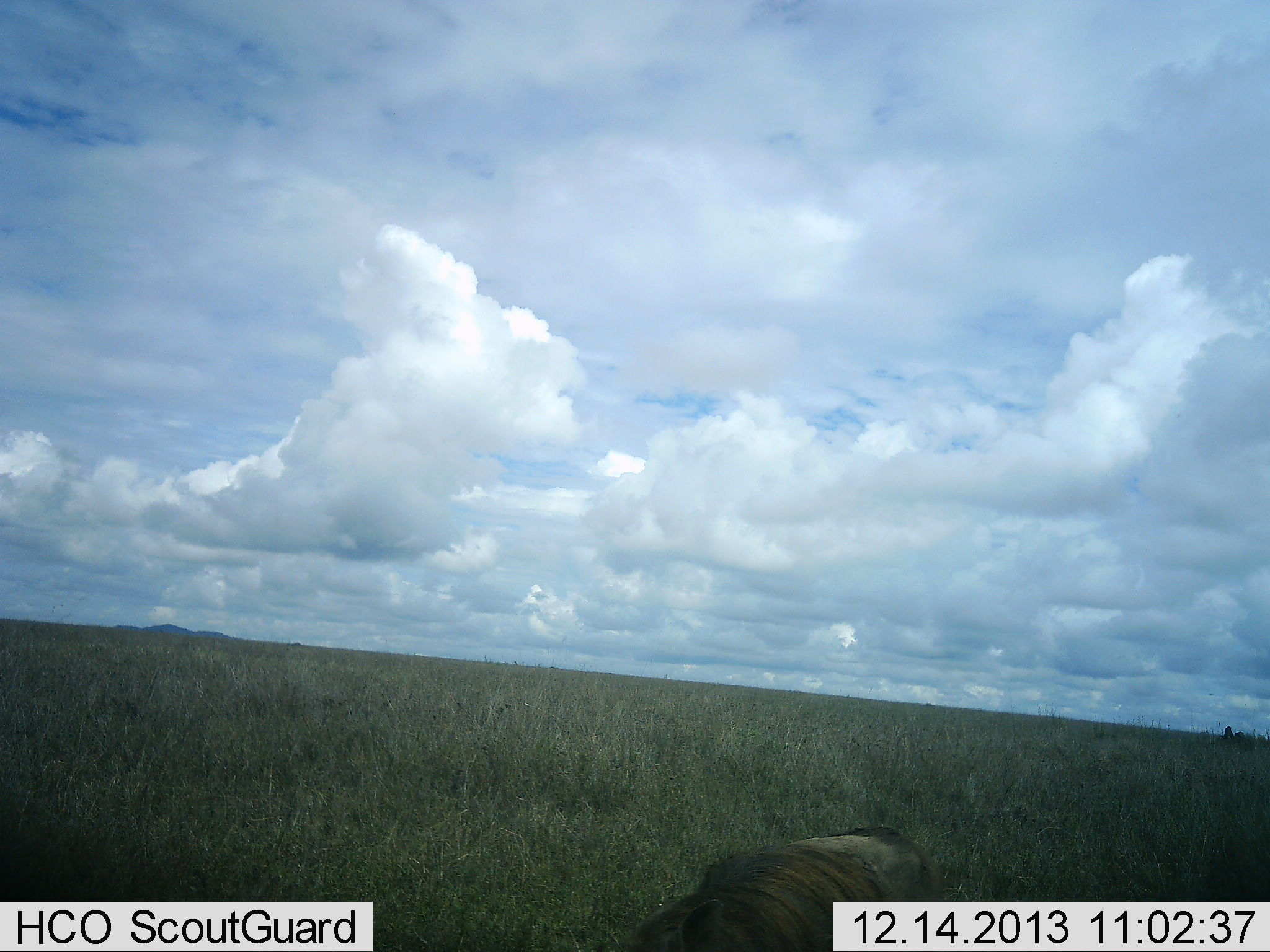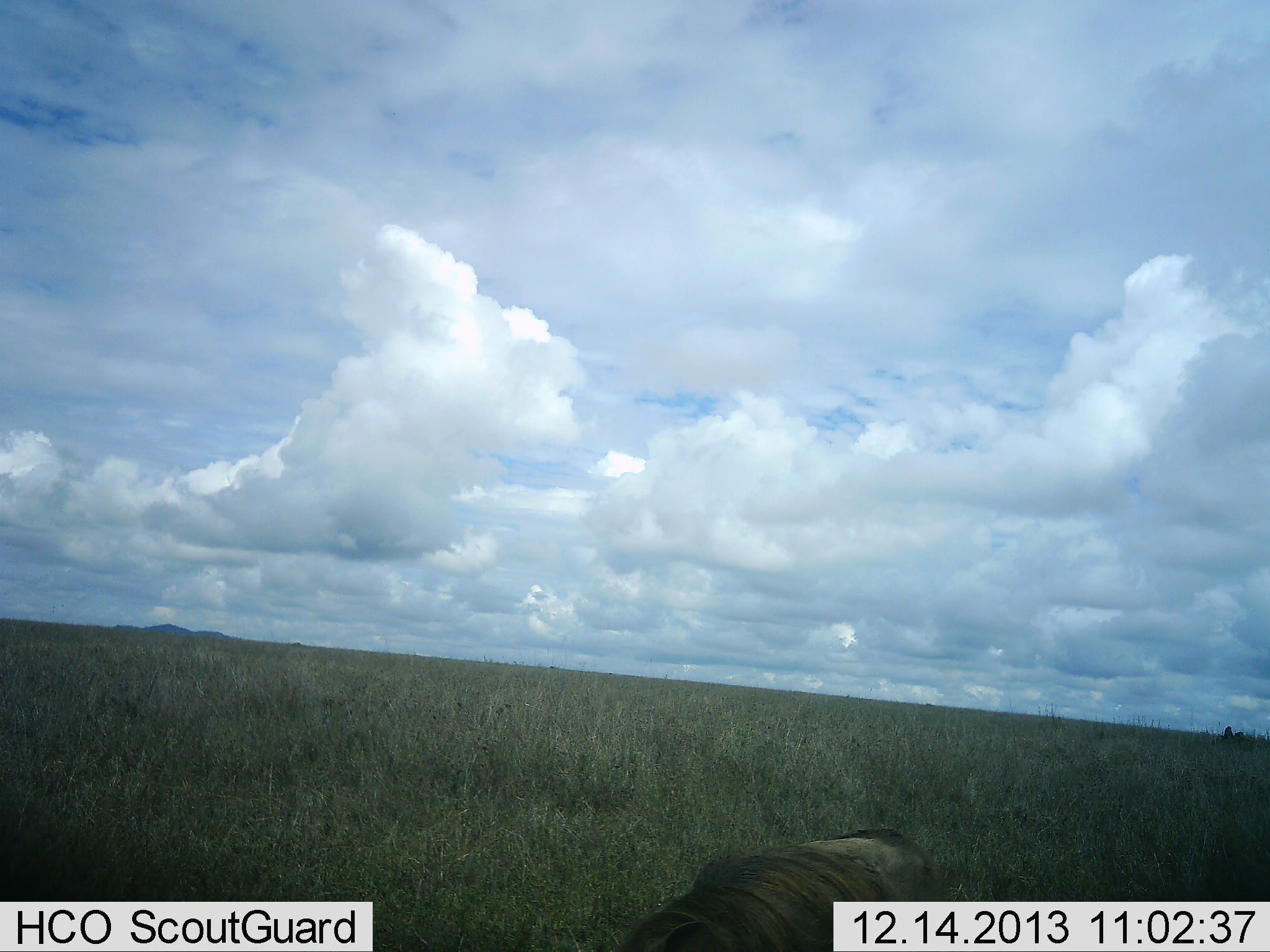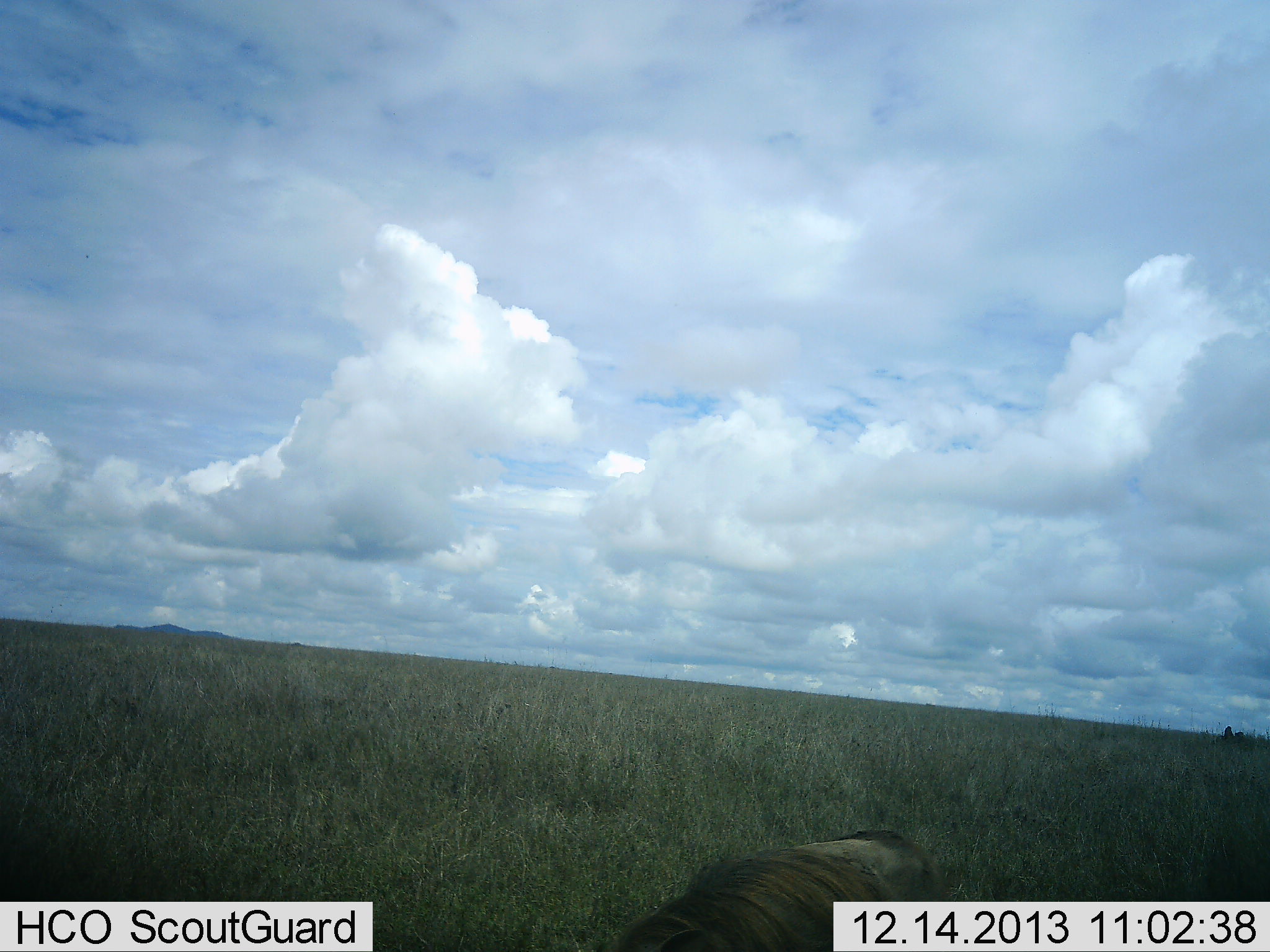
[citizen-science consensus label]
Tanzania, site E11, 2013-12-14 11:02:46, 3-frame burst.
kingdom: Animalia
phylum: Chordata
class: Mammalia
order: Artiodactyla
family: Suidae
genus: Phacochoerus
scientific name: Phacochoerus africanus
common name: warthog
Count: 1.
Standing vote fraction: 80%.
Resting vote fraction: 0%.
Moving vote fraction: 0%.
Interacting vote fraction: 0%.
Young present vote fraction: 0%.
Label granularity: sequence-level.